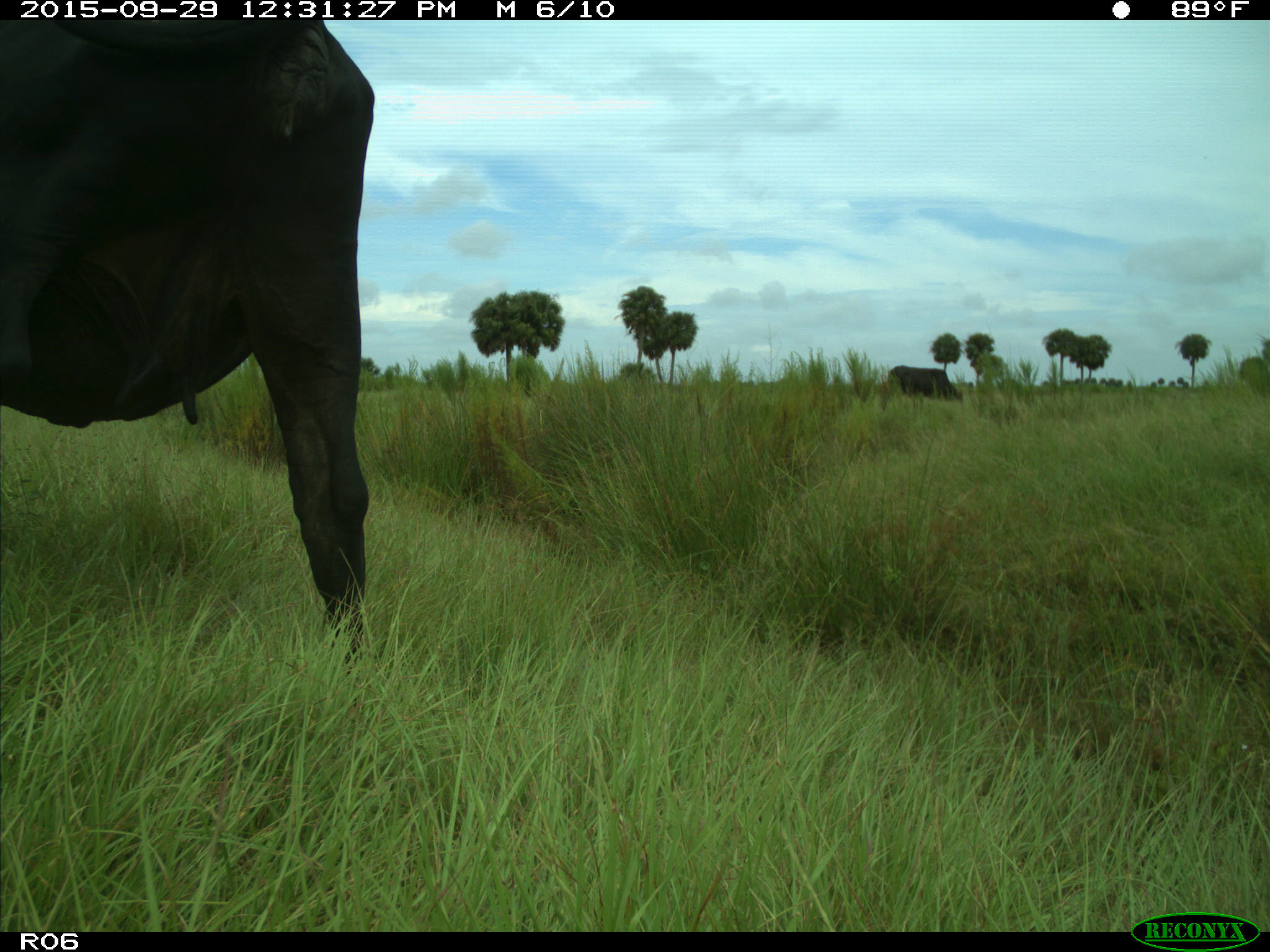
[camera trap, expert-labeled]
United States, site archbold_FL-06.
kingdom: Animalia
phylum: Chordata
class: Mammalia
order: Artiodactyla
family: Bovidae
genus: Bos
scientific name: Bos taurus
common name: domestic cow